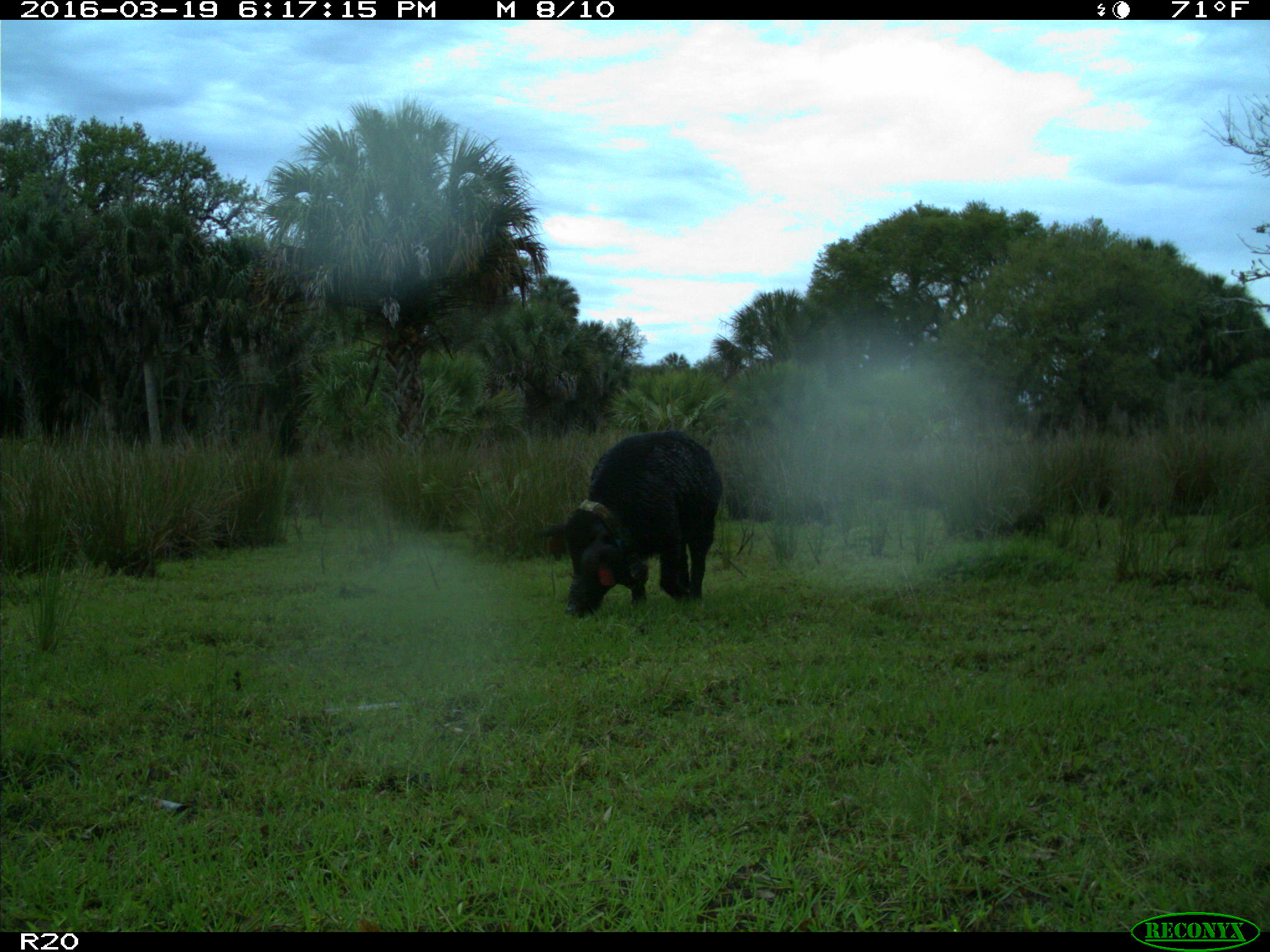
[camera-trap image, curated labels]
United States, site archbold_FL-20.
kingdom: Animalia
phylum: Chordata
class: Mammalia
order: Artiodactyla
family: Suidae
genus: Sus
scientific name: Sus scrofa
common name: wild boar